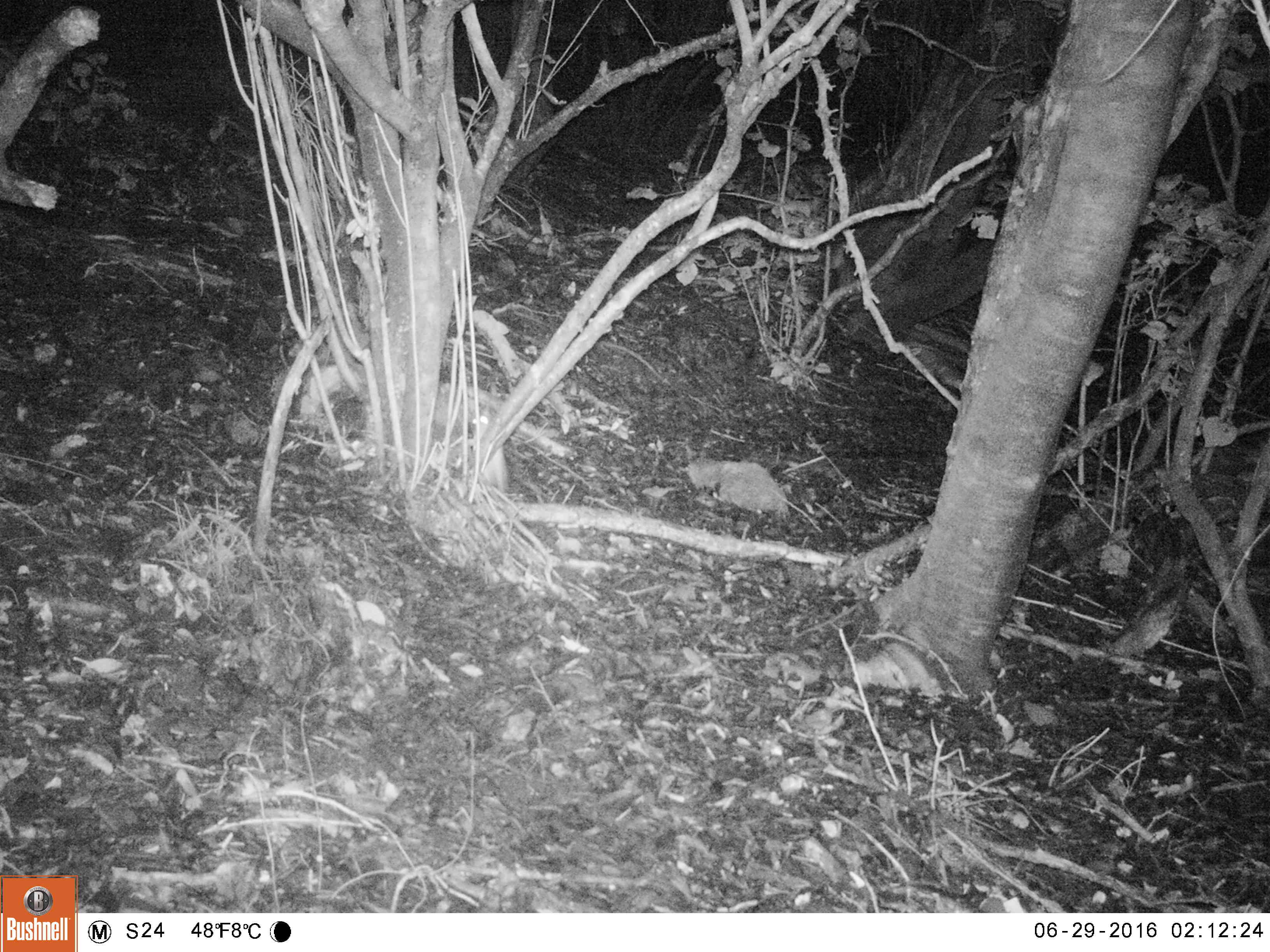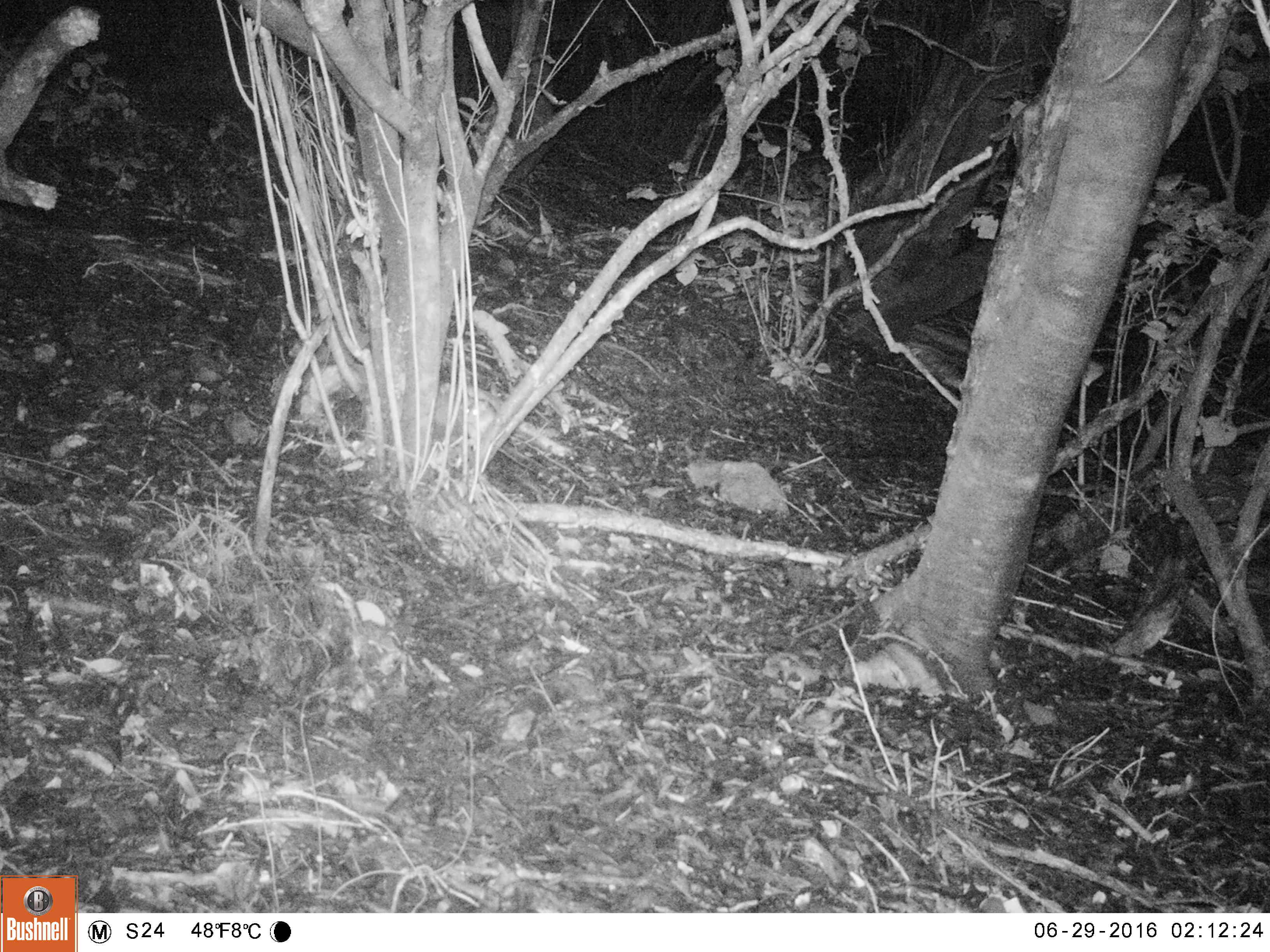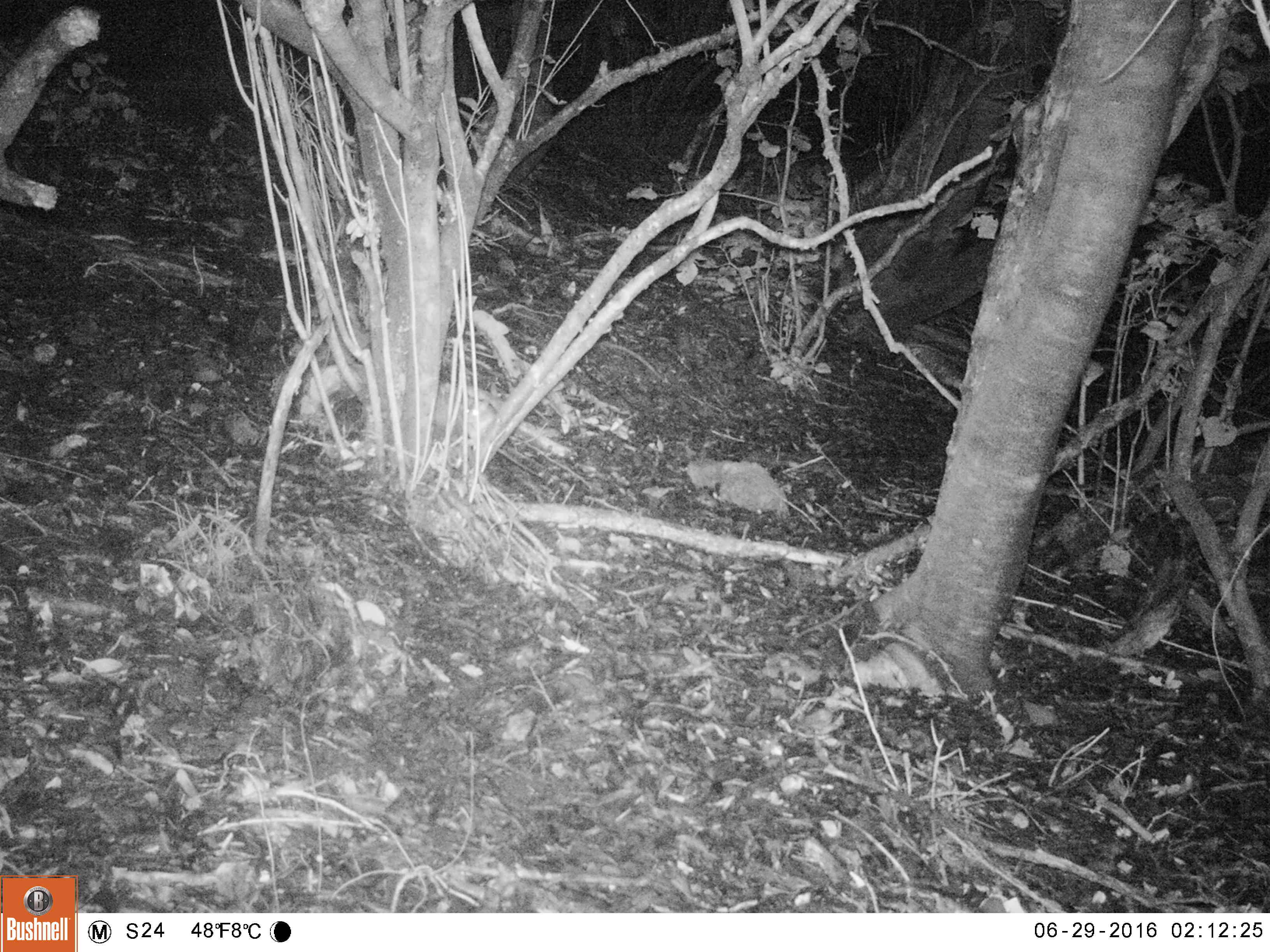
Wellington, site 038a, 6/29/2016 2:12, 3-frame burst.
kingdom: Animalia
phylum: Chordata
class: Mammalia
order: Rodentia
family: Muridae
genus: Rattus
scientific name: Rattus rattus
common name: ship rat